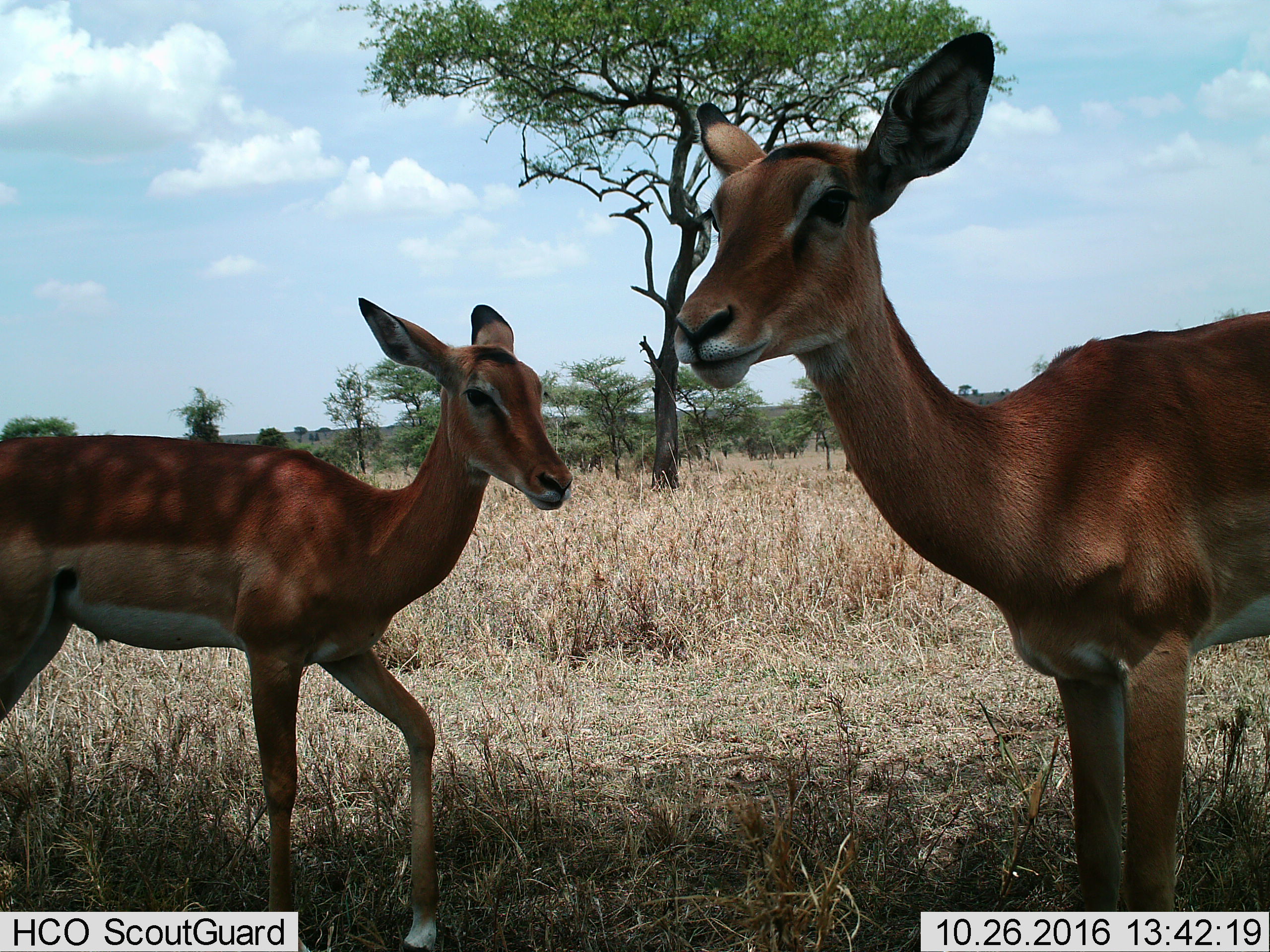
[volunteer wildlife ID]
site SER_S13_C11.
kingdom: Animalia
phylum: Chordata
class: Mammalia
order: Artiodactyla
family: Bovidae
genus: Aepyceros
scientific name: Aepyceros melampus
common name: impala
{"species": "impala (Aepyceros melampus)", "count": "2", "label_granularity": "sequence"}